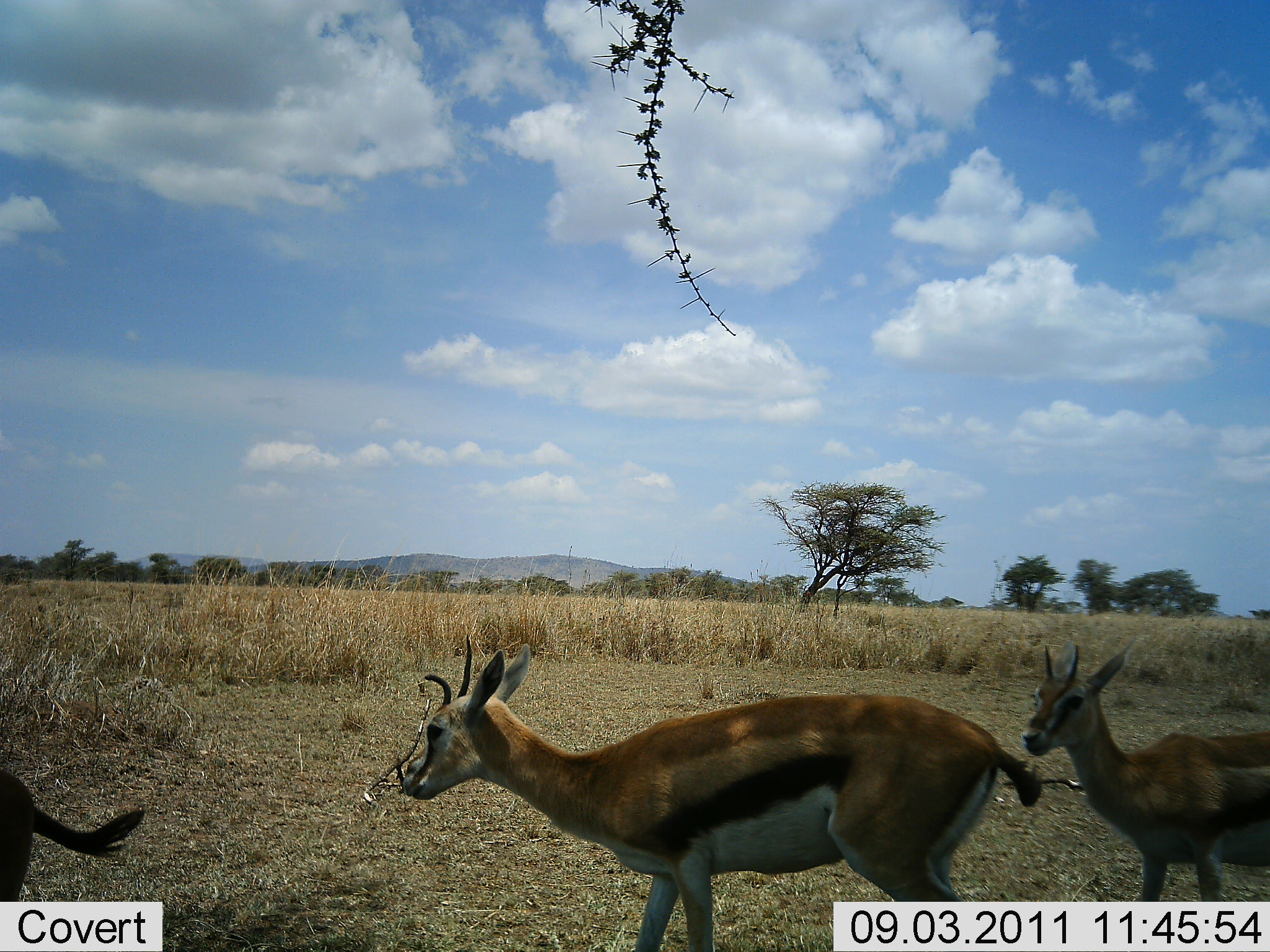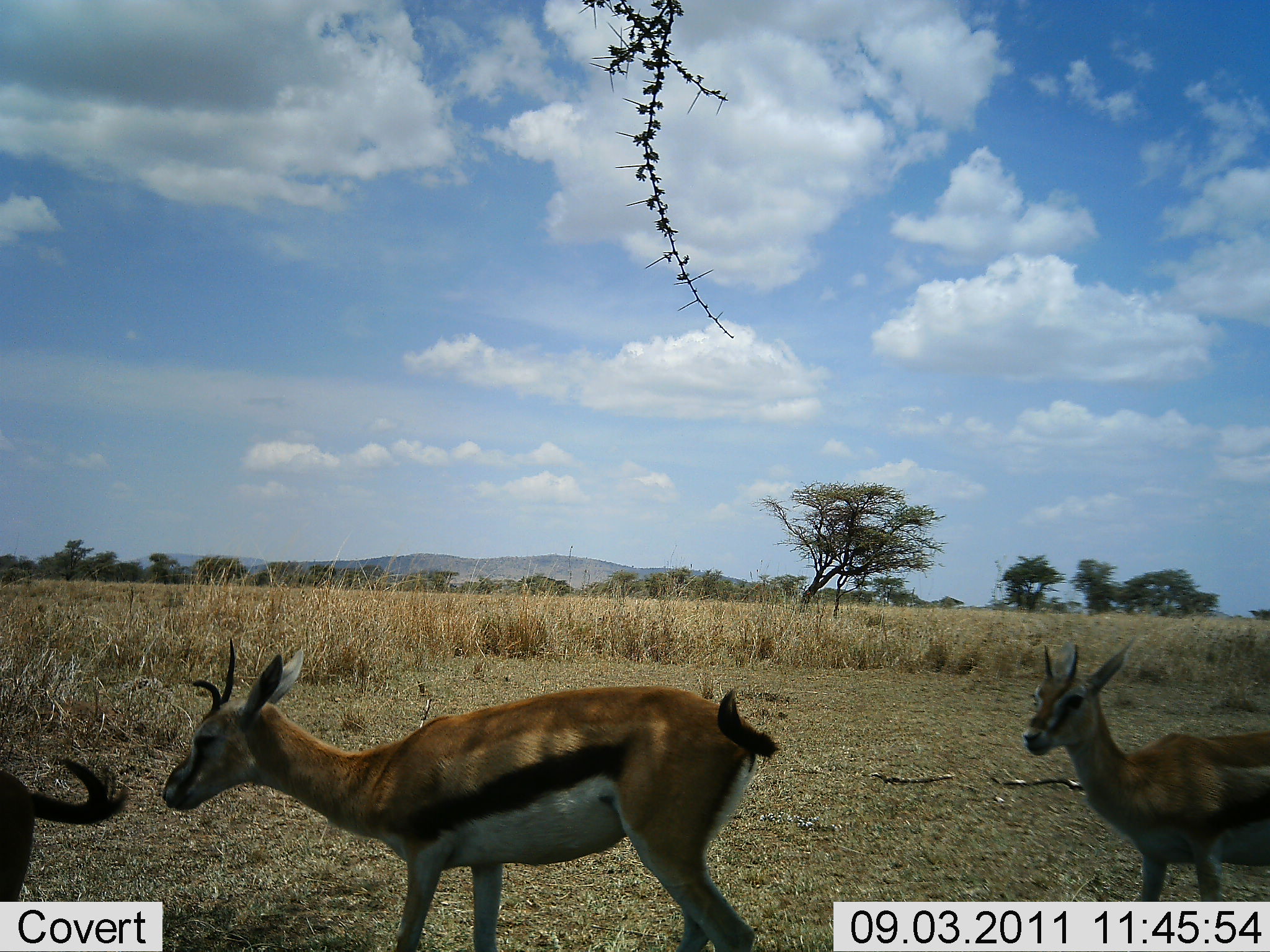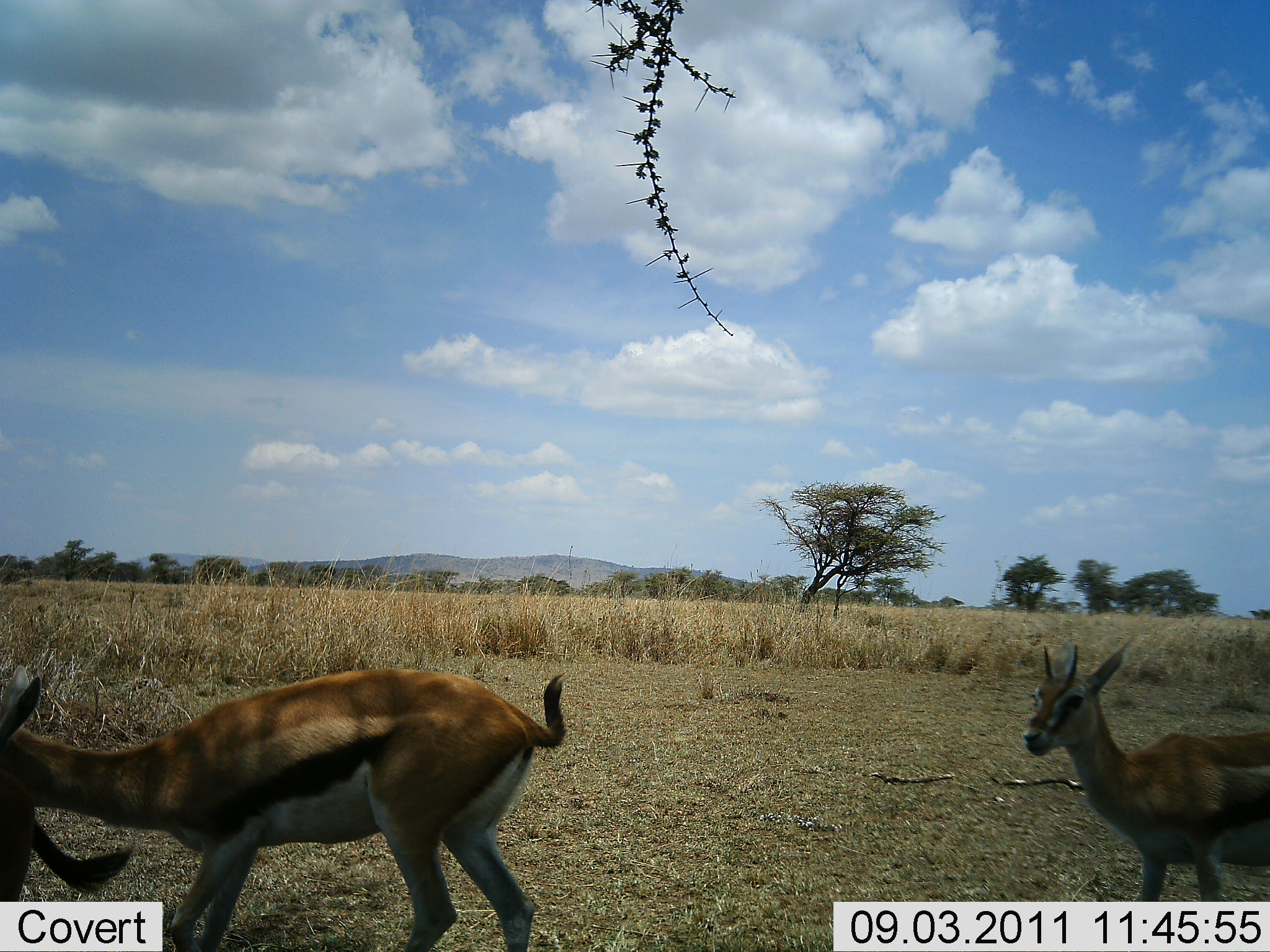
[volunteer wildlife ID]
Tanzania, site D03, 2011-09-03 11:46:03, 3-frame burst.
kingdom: Animalia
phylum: Chordata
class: Mammalia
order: Artiodactyla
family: Bovidae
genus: Eudorcas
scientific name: Eudorcas thomsonii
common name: thomson's gazelle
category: gazellethomsons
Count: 3.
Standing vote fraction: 67%.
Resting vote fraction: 0%.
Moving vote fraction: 100%.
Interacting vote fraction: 0%.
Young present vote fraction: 8%.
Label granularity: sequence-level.